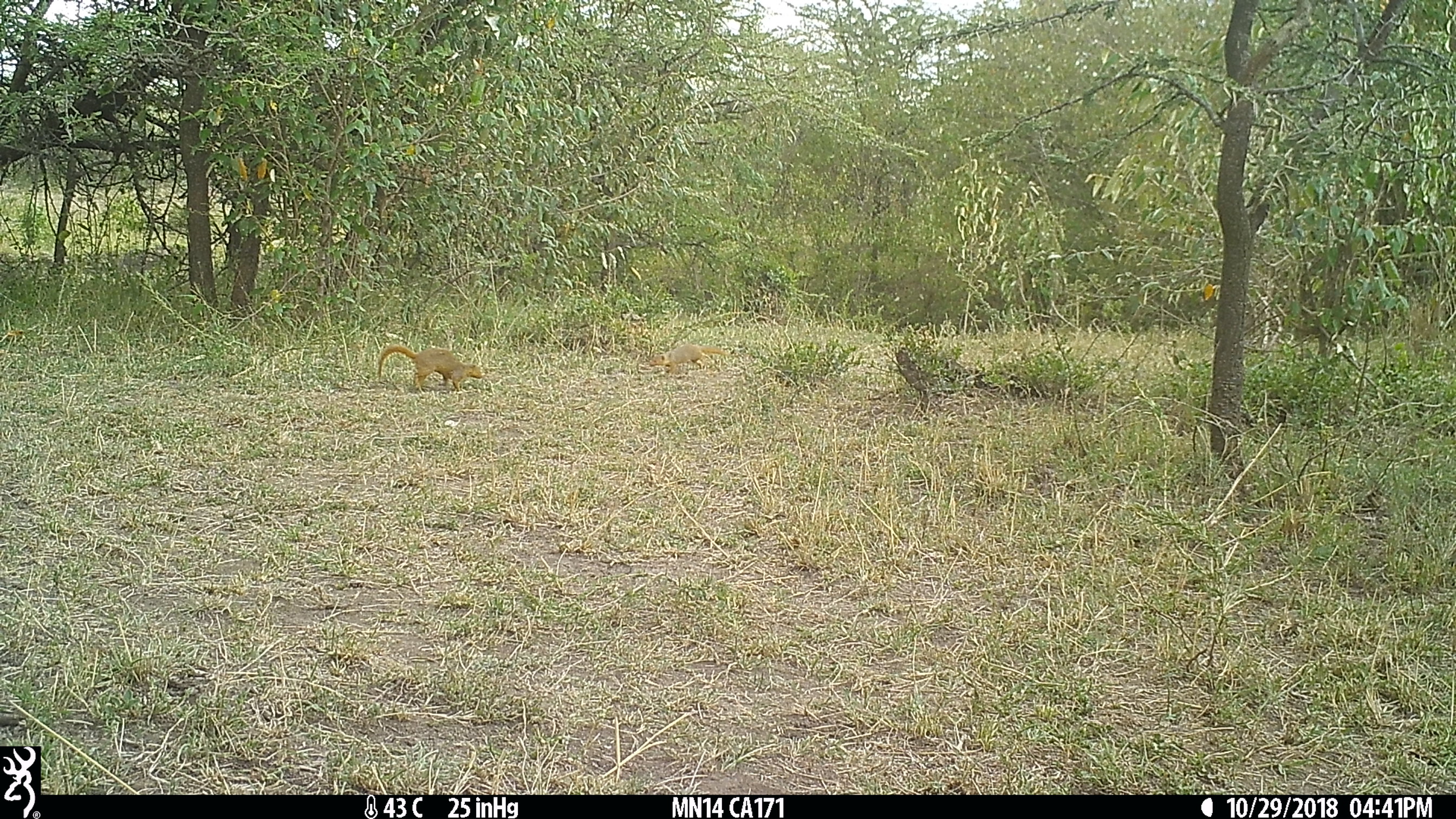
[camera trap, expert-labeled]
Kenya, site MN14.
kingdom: Animalia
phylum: Chordata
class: Mammalia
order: Carnivora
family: Herpestidae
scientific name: Herpestidae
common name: mongoose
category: mongoose other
Mongoose other (mongoose) (Herpestidae).